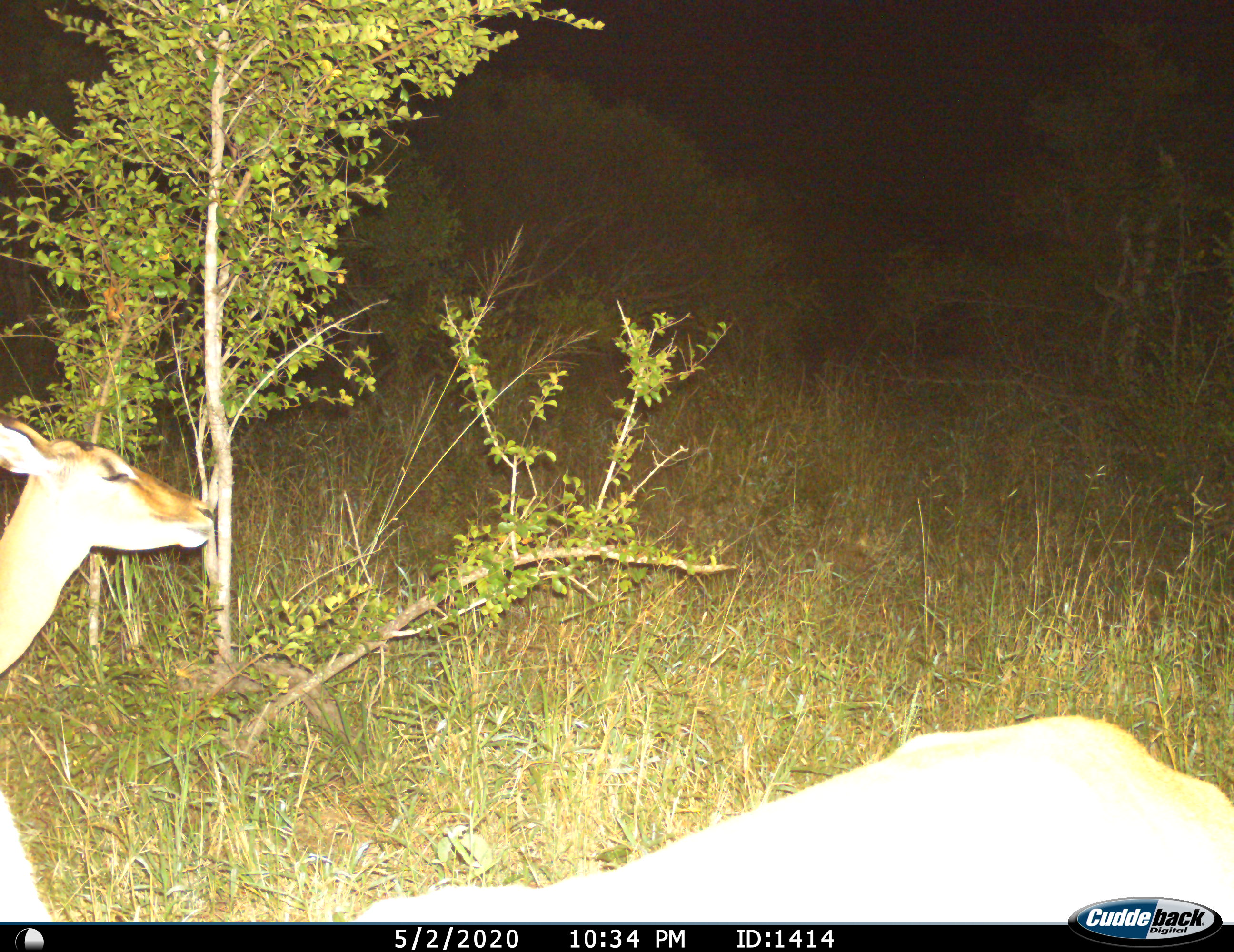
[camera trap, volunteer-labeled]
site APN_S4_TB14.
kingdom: Animalia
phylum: Chordata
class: Mammalia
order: Artiodactyla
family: Bovidae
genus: Aepyceros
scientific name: Aepyceros melampus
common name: impala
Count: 2.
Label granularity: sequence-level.